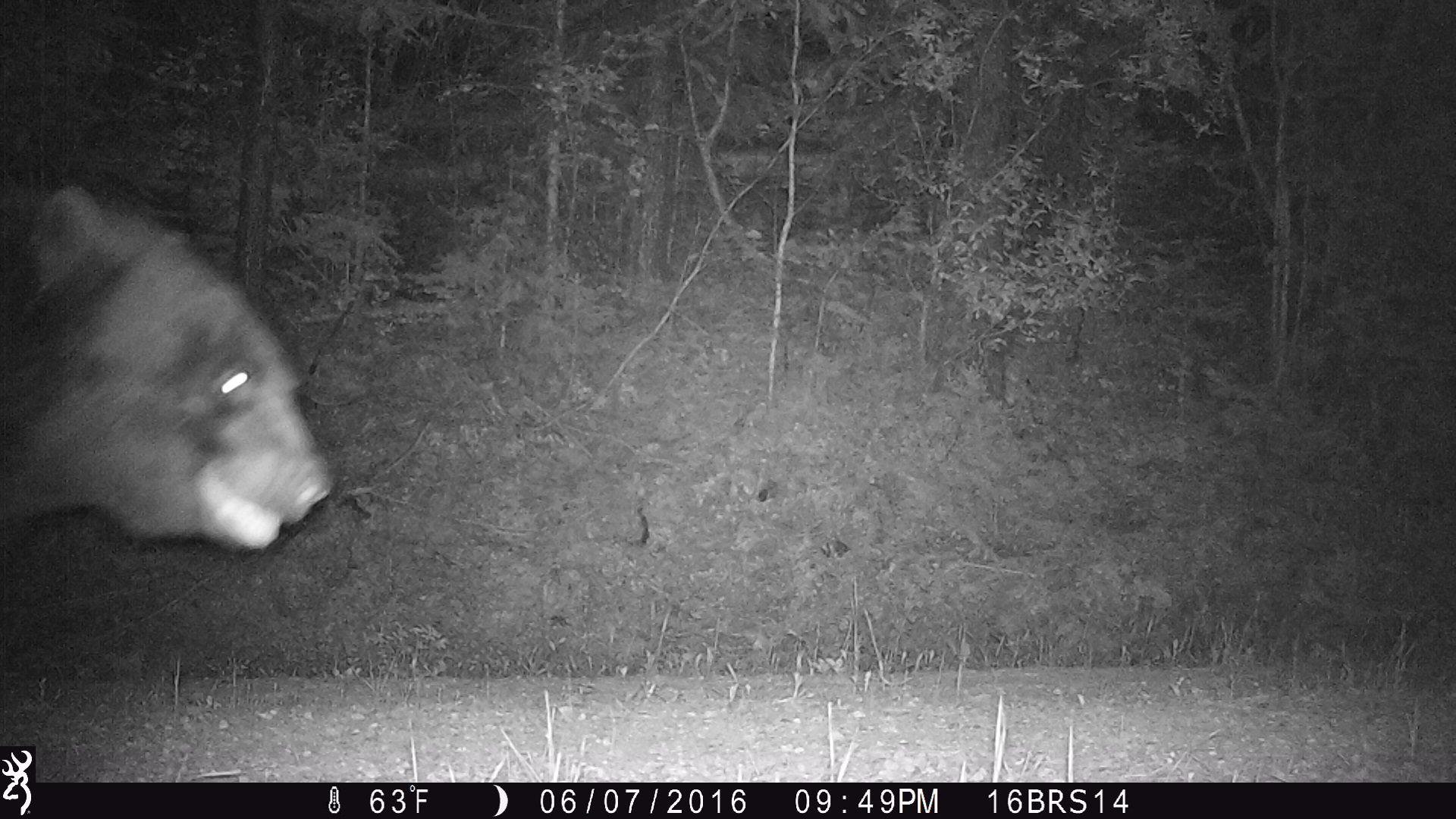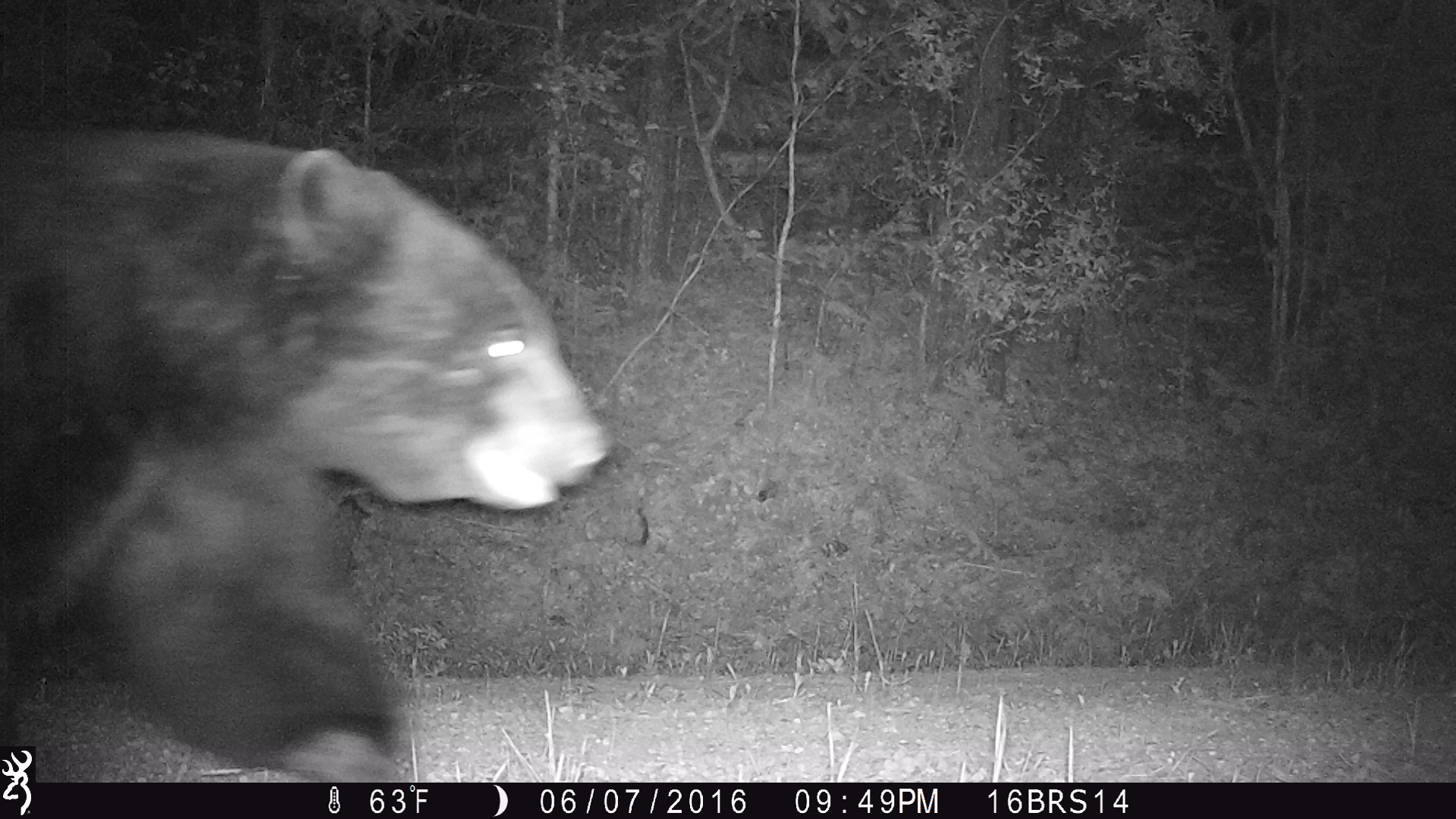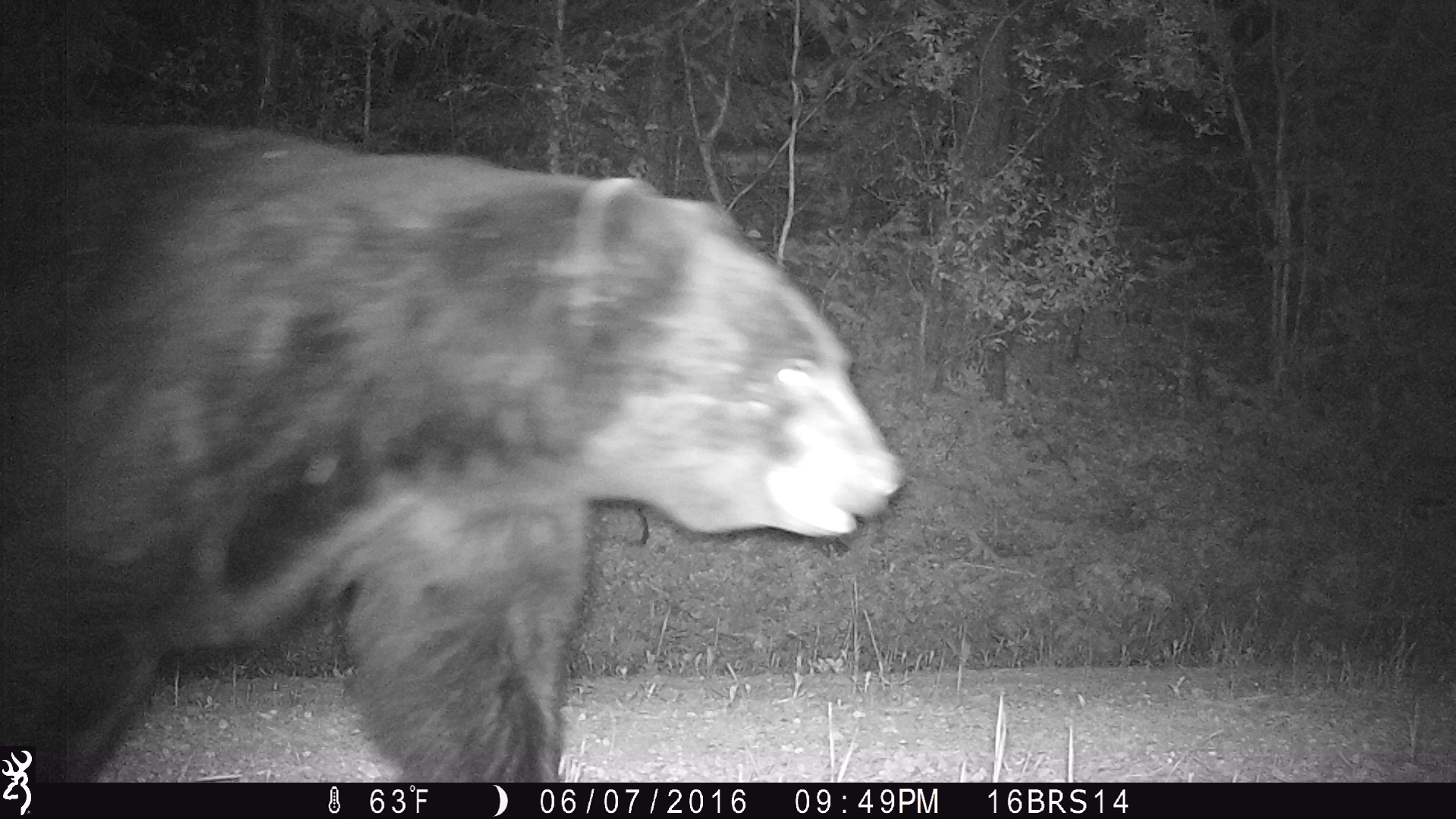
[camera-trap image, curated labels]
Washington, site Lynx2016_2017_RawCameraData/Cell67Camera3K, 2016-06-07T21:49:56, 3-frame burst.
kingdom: Animalia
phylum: Chordata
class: Mammalia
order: Carnivora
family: Ursidae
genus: Ursus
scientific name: Ursus americanus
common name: american black bear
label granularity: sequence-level